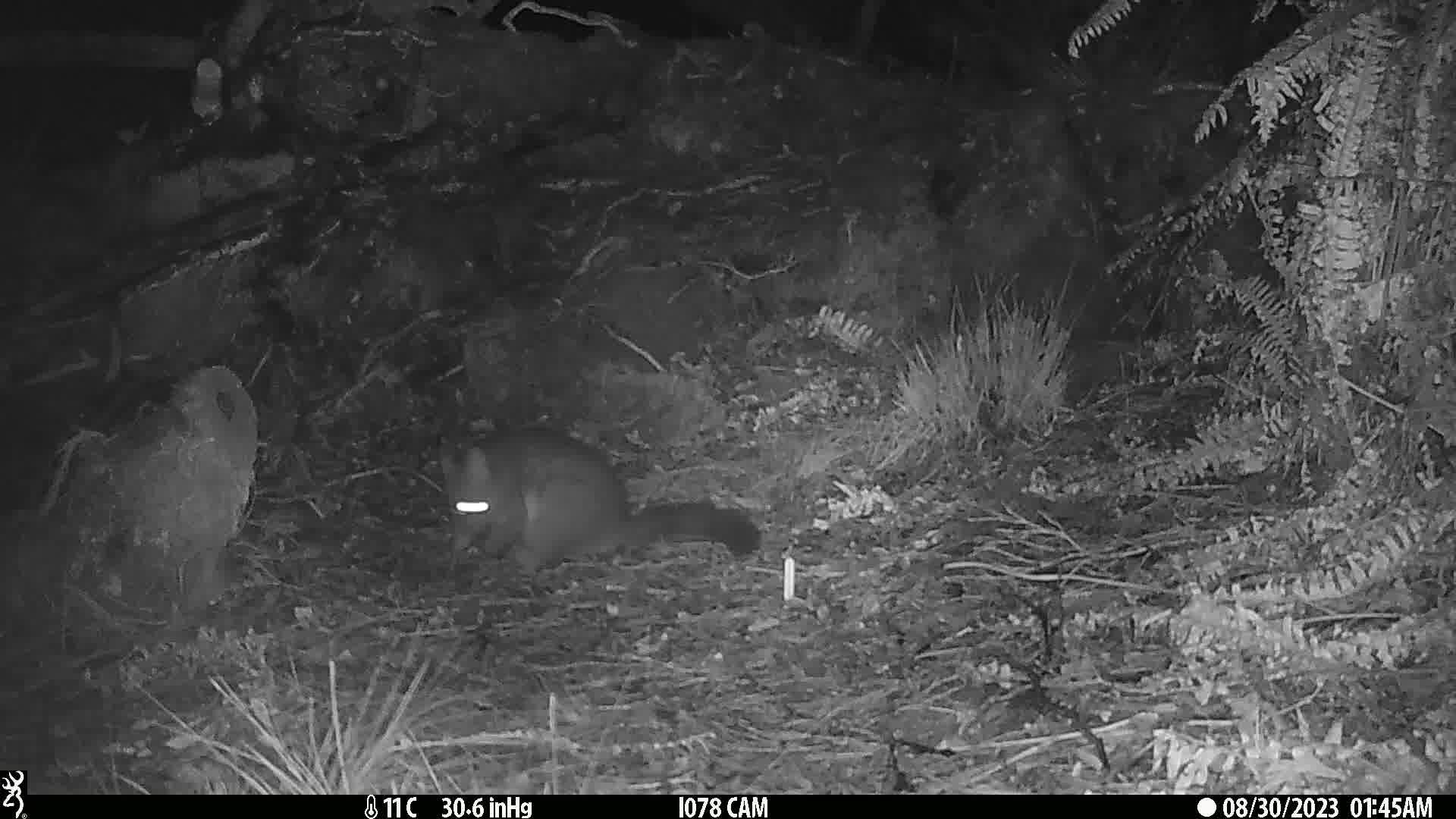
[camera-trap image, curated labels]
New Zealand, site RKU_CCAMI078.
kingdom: Animalia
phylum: Chordata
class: Mammalia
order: Diprotodontia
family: Phalangeridae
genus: Trichosurus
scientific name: Trichosurus vulpecula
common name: common brushtail possum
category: possum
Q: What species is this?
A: Possum (common brushtail possum) (Trichosurus vulpecula).